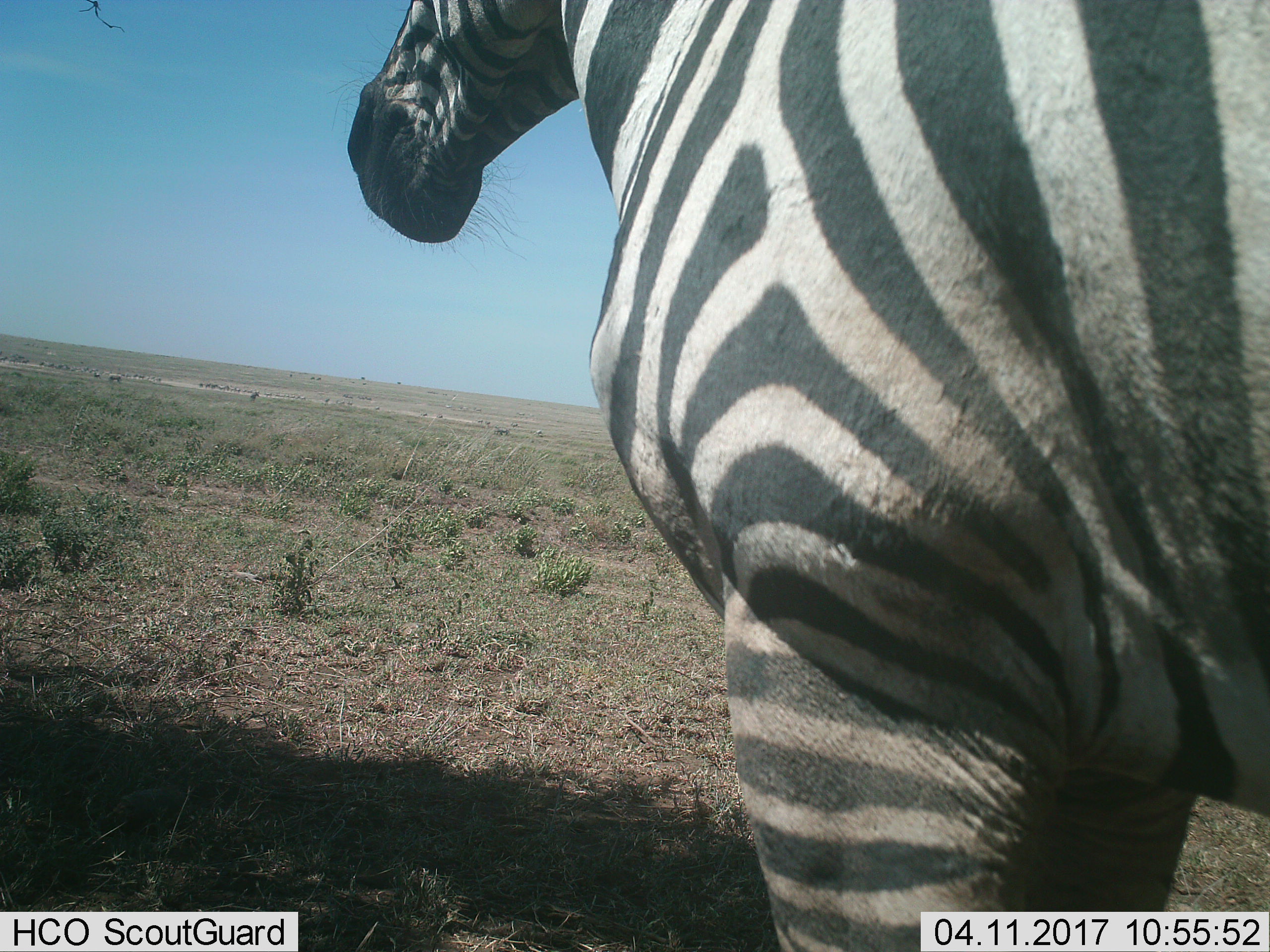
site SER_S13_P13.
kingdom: Animalia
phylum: Chordata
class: Mammalia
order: Perissodactyla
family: Equidae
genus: Equus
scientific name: Equus quagga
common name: plains zebra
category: zebraplains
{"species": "zebraplains (plains zebra) (Equus quagga)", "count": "1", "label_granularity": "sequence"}